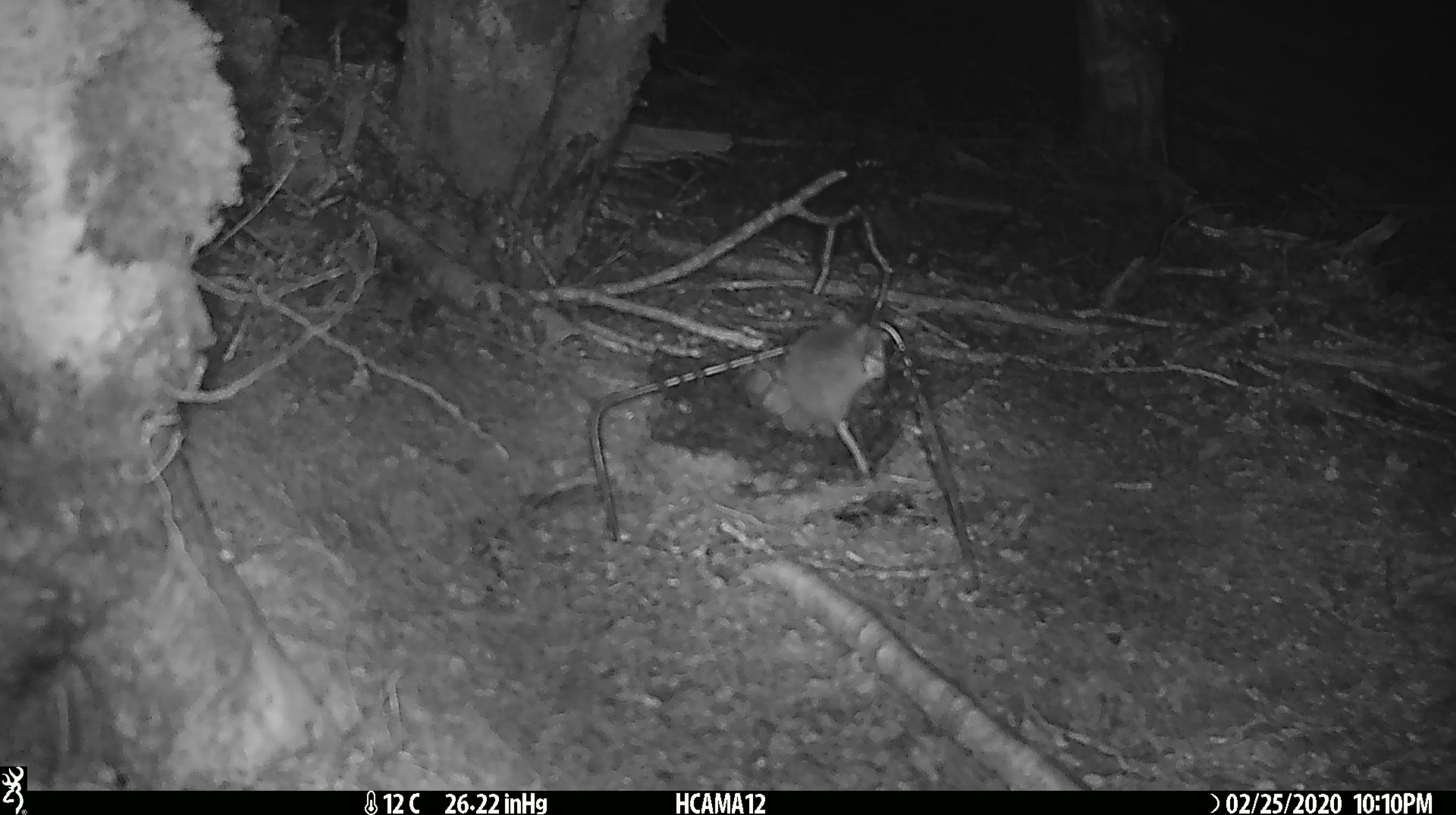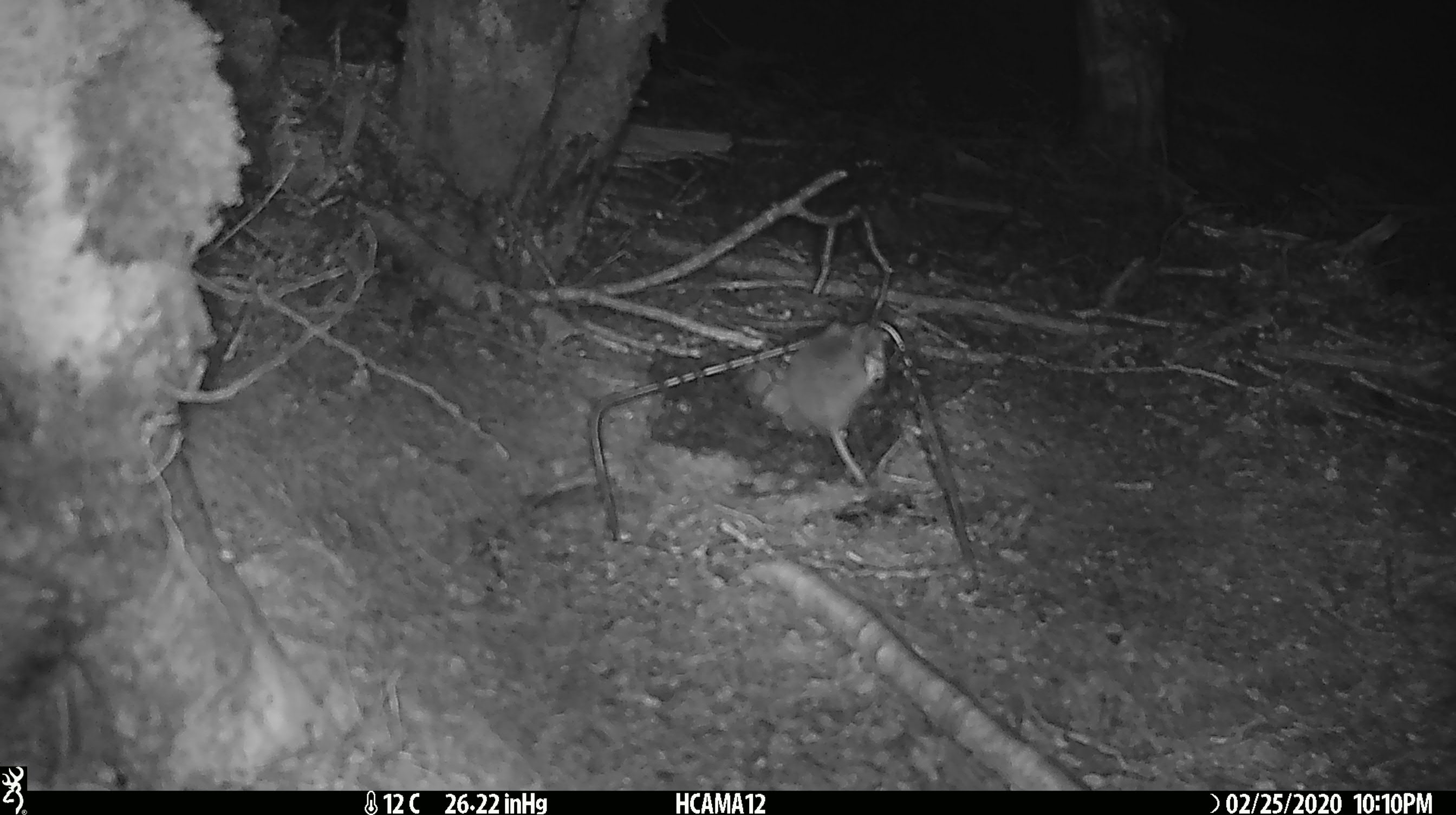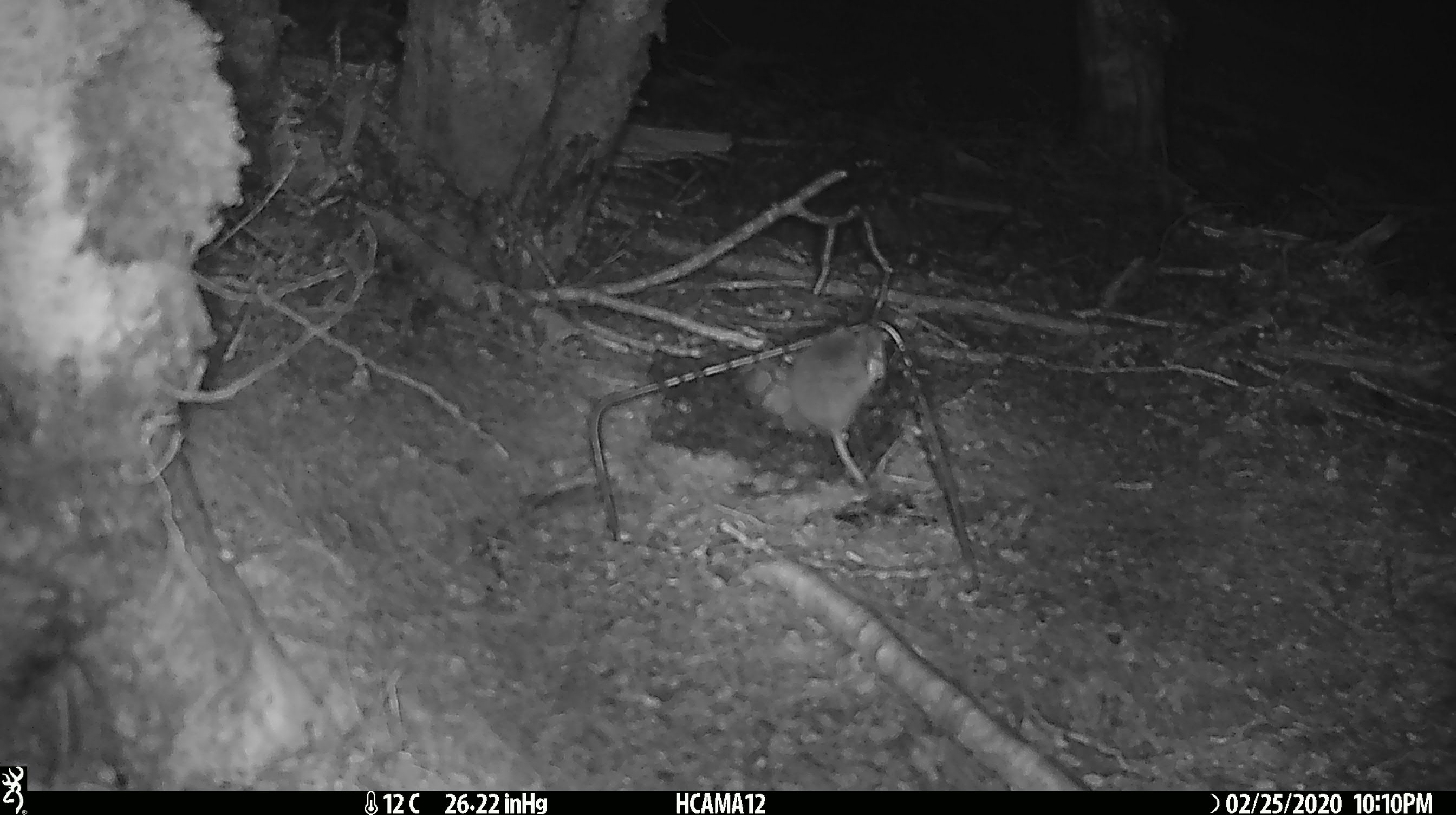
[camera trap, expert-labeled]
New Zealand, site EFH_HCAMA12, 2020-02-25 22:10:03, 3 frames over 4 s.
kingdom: Animalia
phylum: Chordata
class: Mammalia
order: Rodentia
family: Muridae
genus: Mus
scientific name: Mus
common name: mouse